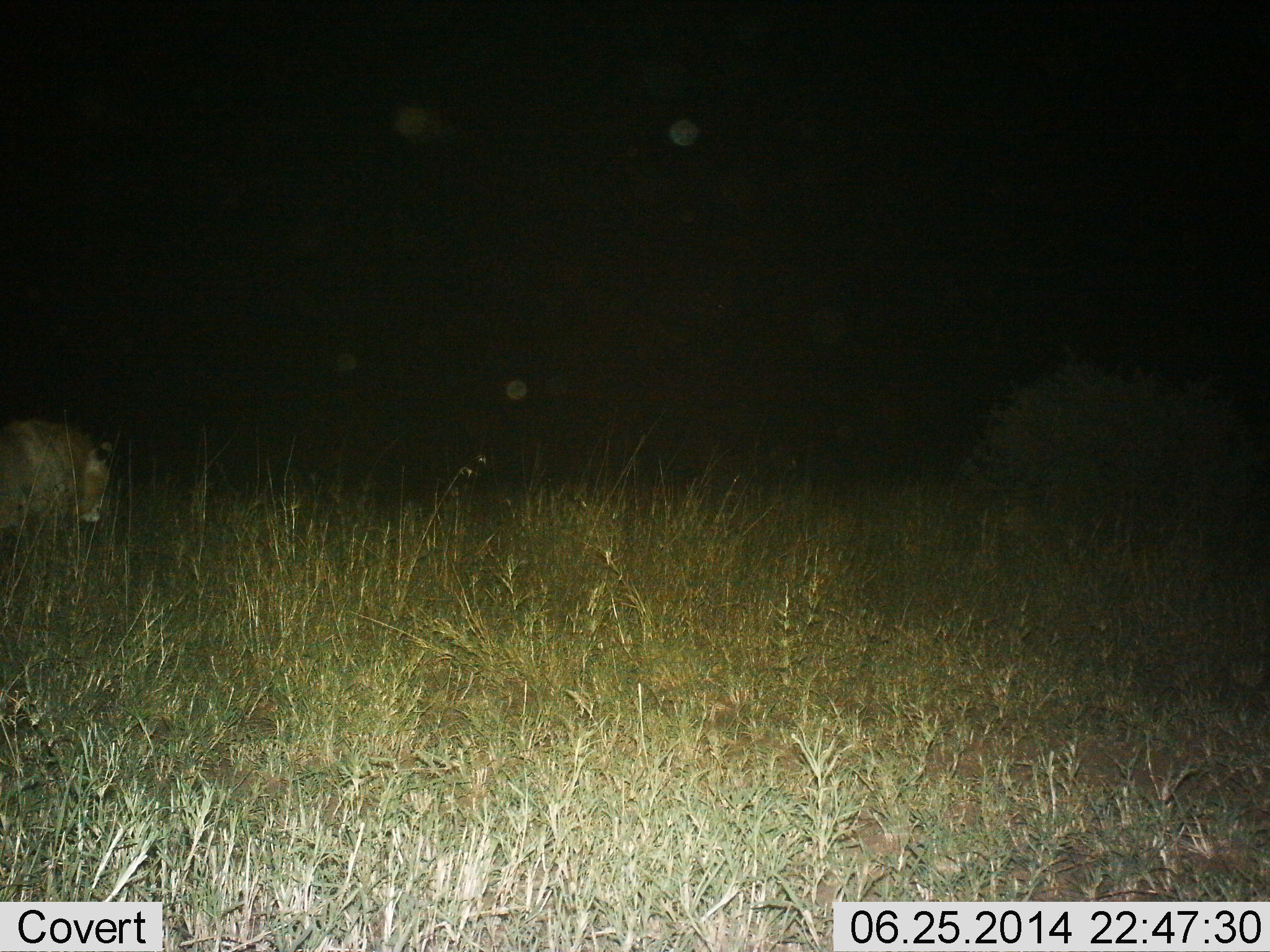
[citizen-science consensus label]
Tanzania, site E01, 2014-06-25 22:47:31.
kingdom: Animalia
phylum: Chordata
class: Mammalia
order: Carnivora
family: Felidae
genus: Panthera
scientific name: Panthera leo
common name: lion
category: lionfemale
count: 1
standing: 20%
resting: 0%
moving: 80%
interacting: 0%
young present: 0%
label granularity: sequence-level